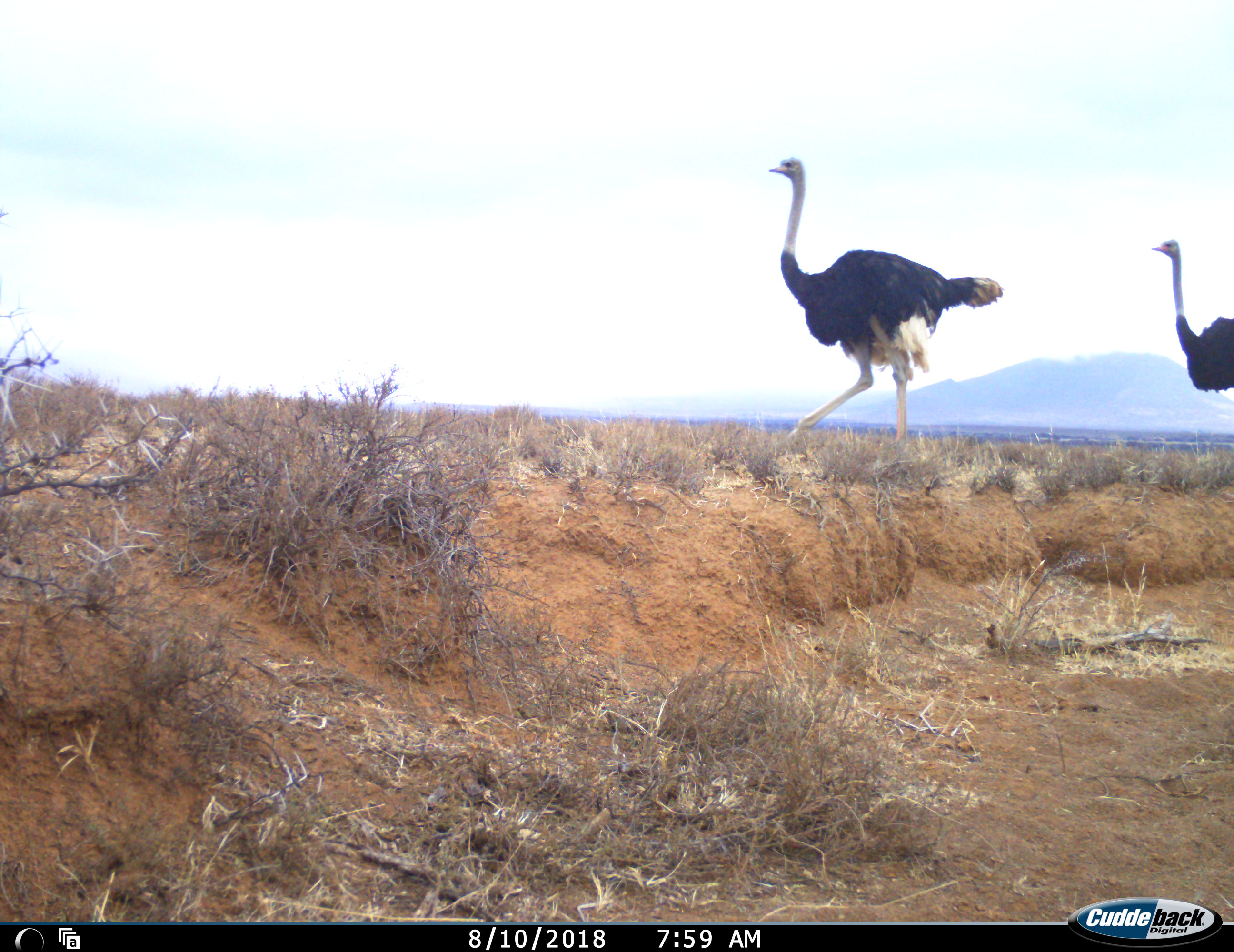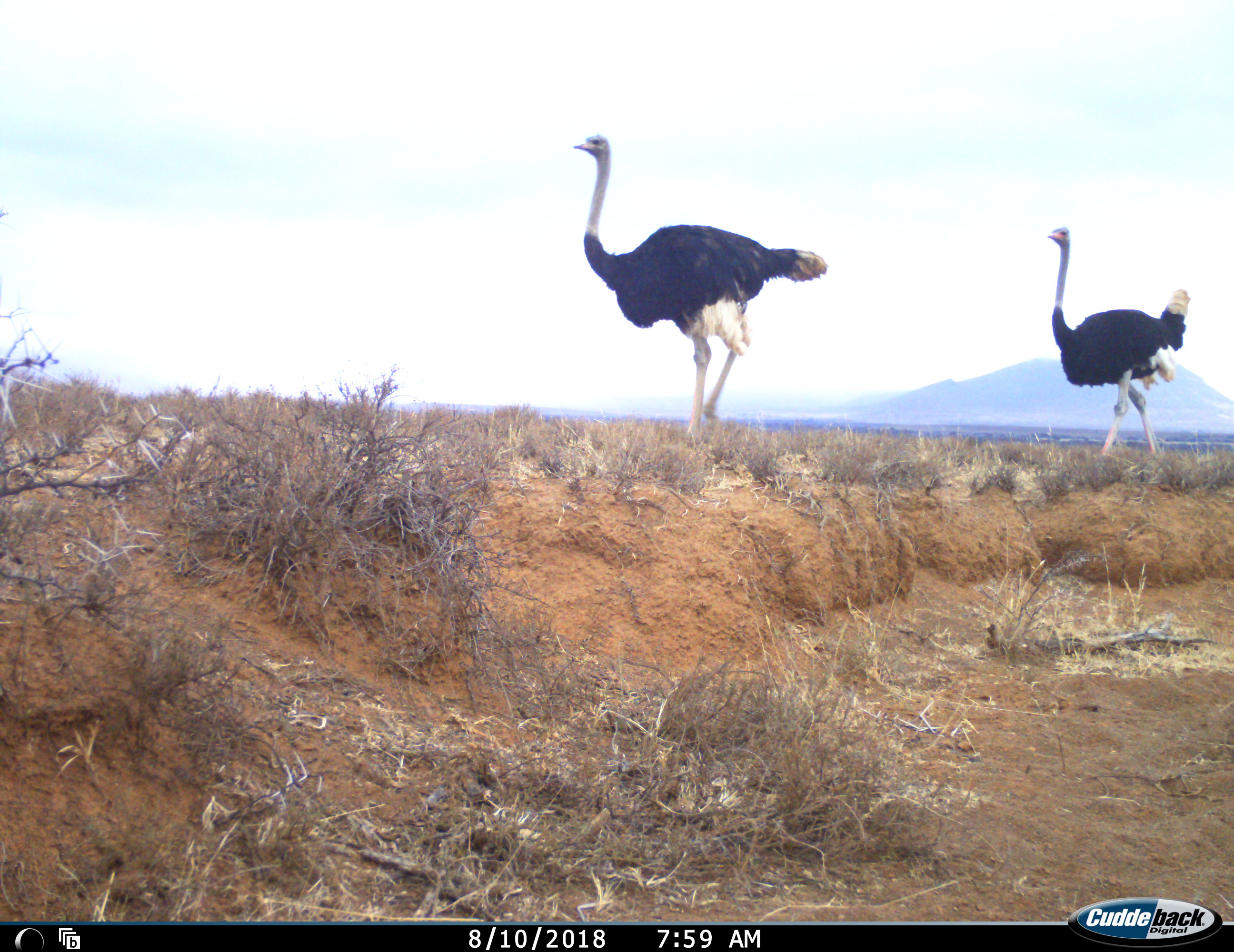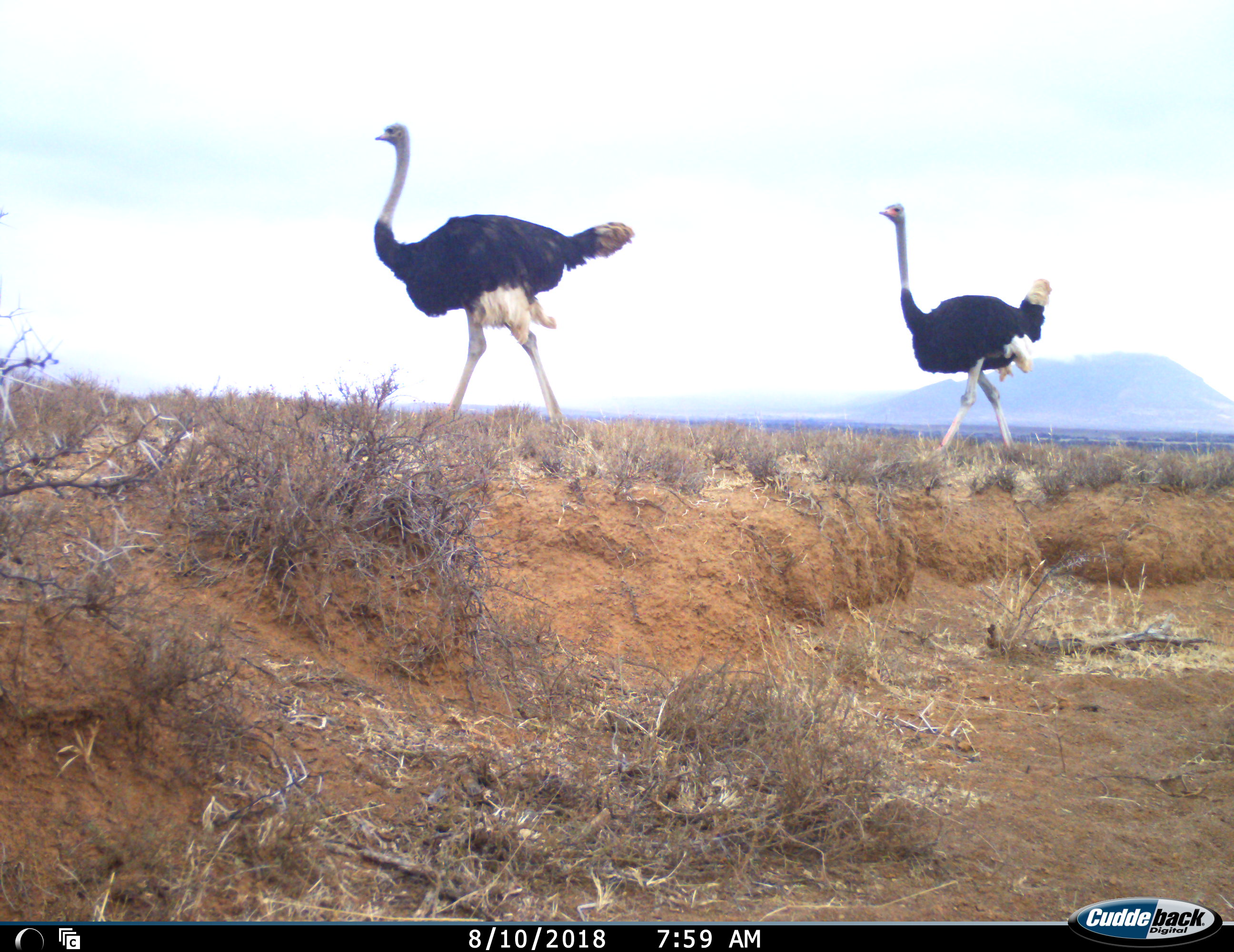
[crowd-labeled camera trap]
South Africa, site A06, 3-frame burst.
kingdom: Animalia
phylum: Chordata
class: Aves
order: Struthioniformes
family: Struthionidae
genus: Struthio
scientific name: Struthio camelus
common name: ostrich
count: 2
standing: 0%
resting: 0%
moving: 100%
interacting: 0%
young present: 0%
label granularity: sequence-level